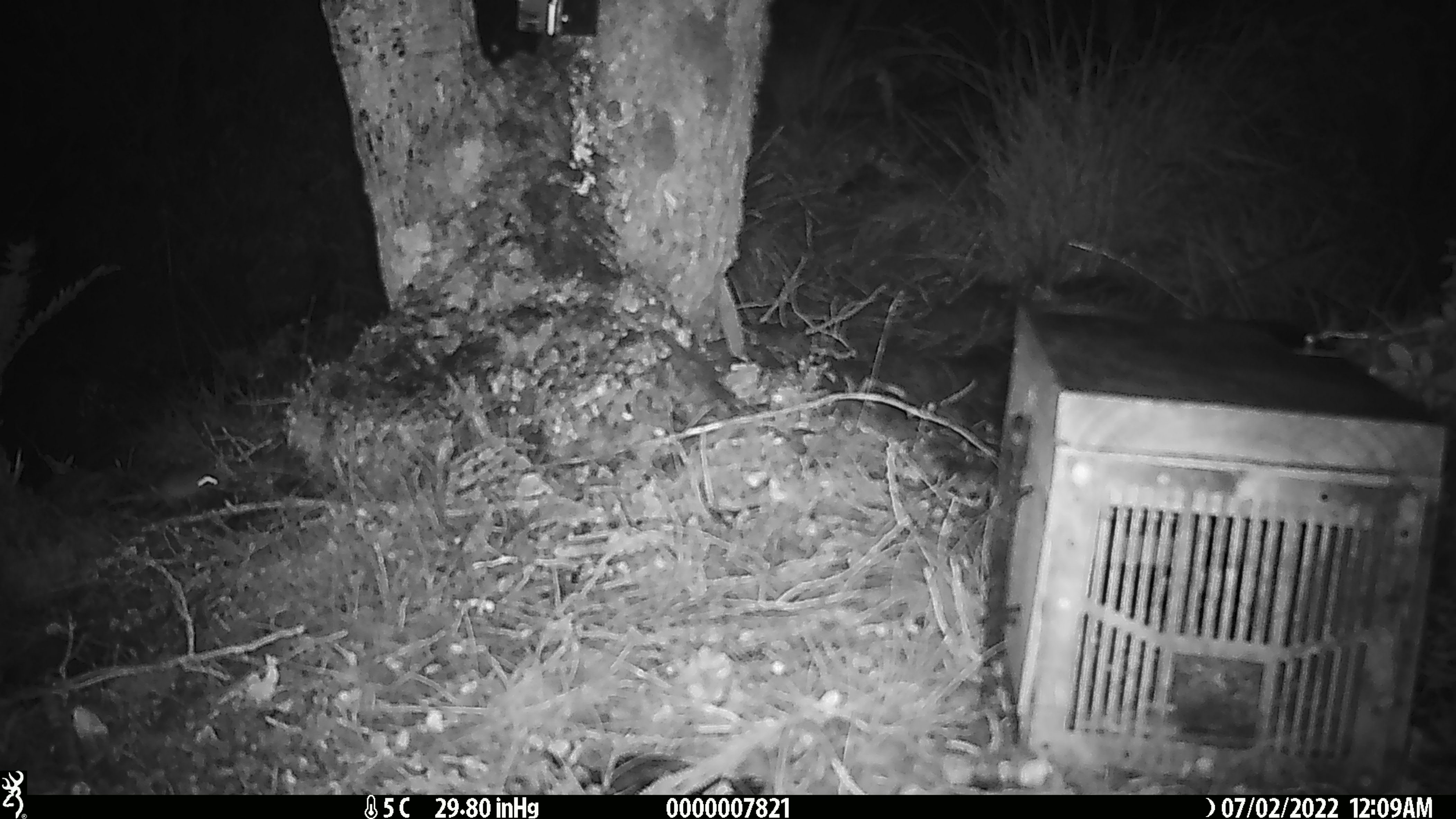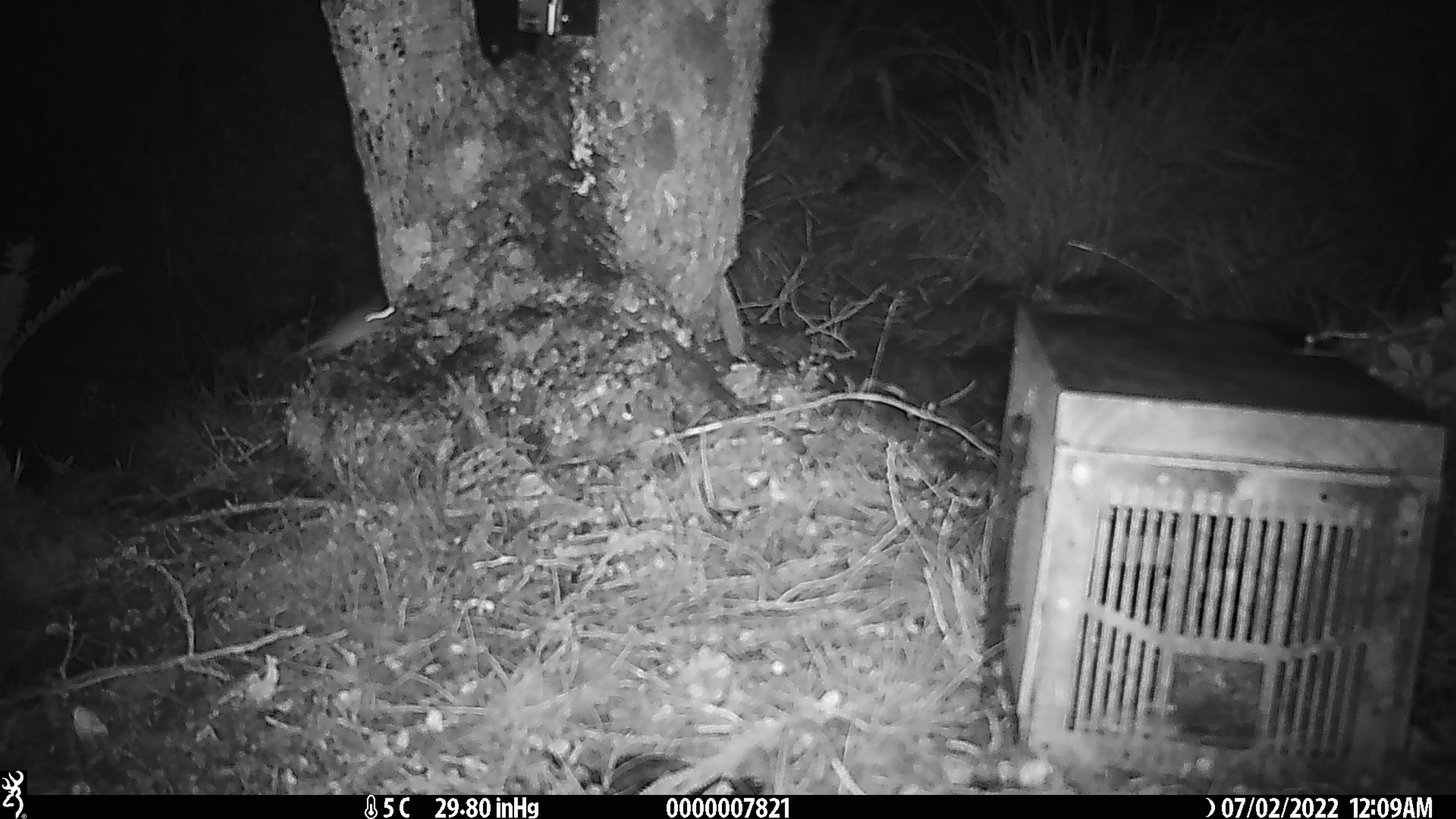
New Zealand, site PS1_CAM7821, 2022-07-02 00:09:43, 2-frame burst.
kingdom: Animalia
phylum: Chordata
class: Mammalia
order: Rodentia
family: Muridae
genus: Mus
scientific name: Mus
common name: mouse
Mouse (Mus).